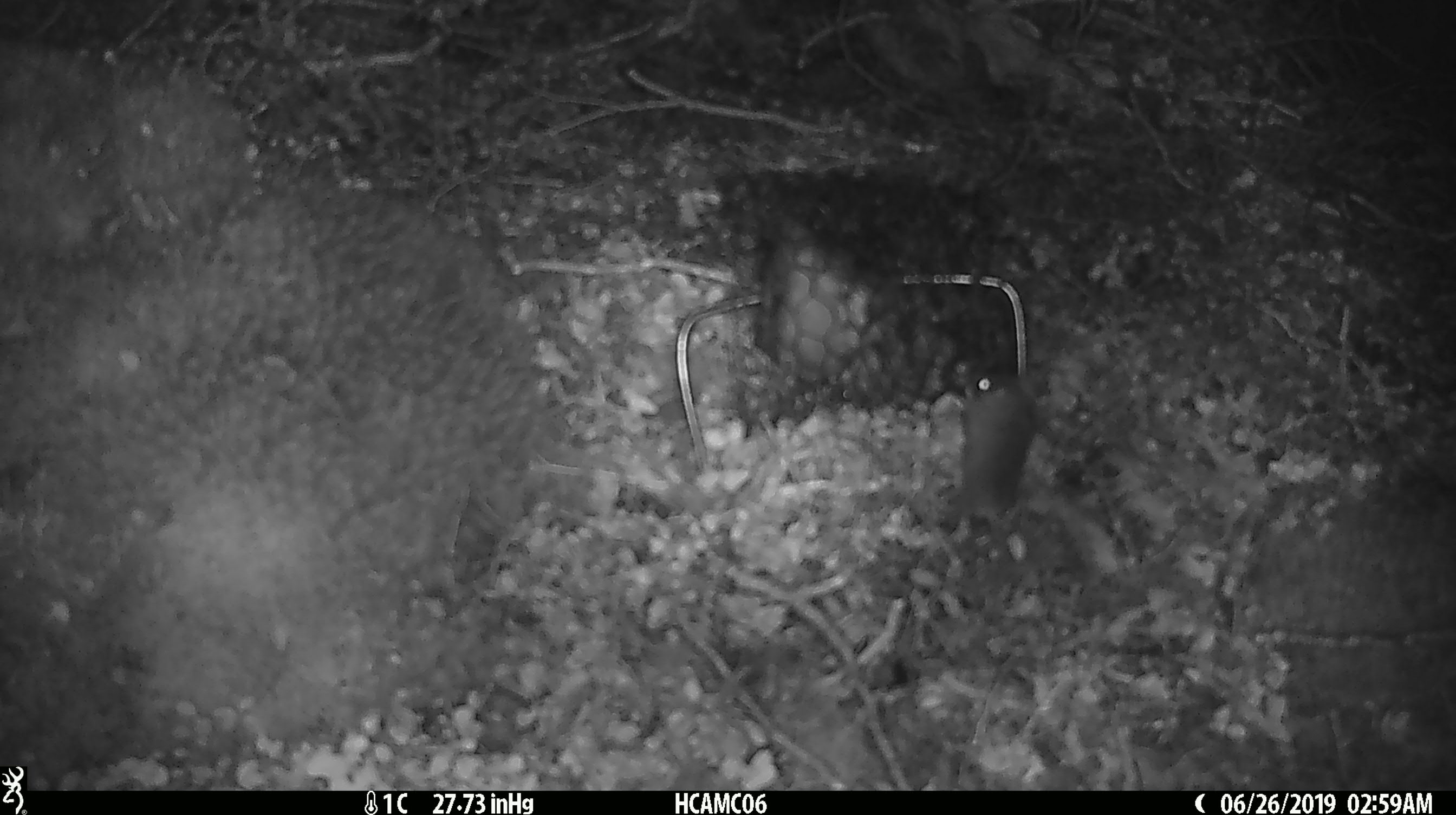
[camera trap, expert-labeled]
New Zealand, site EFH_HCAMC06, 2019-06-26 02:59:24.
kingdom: Animalia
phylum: Chordata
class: Mammalia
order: Rodentia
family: Muridae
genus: Mus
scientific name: Mus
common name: mouse